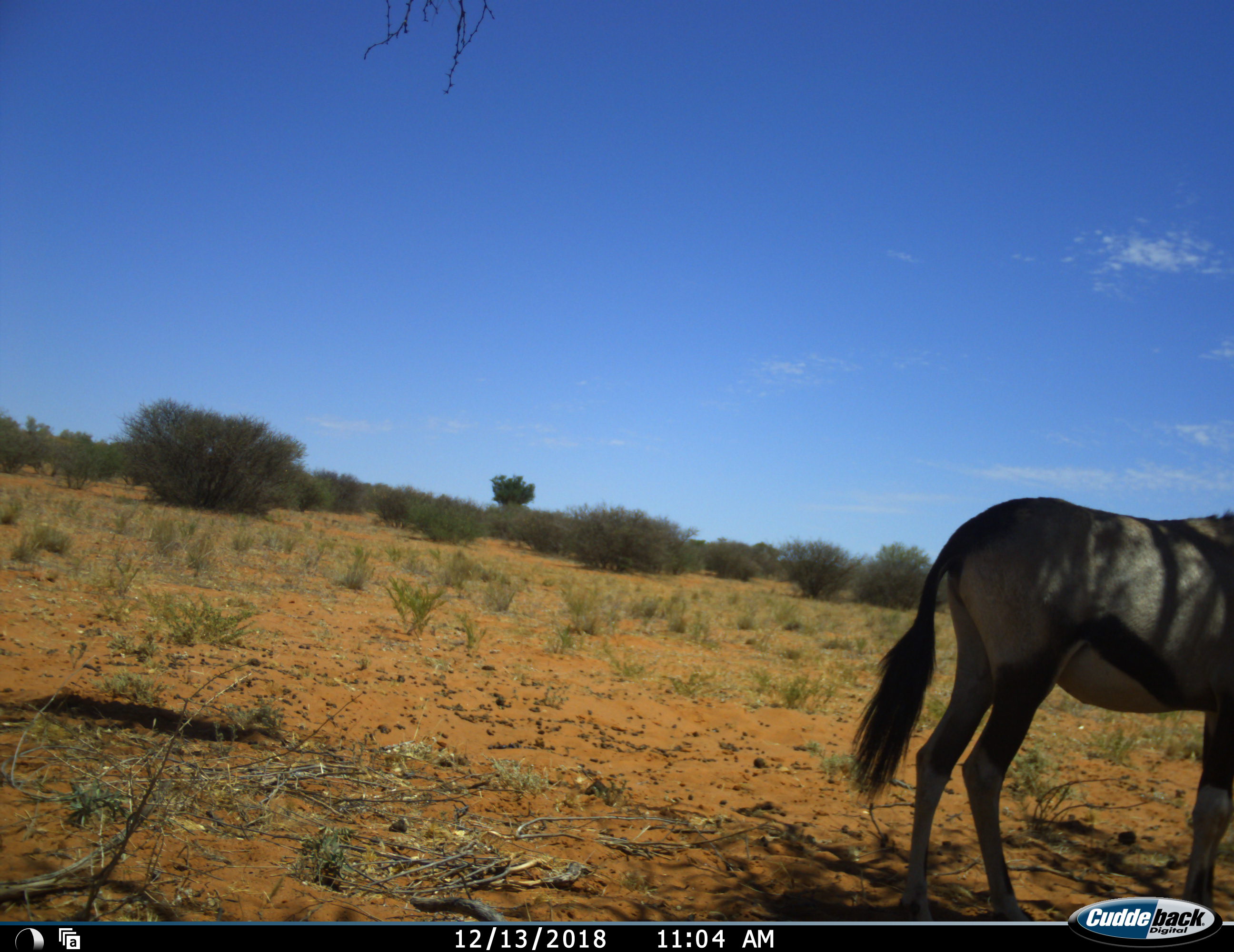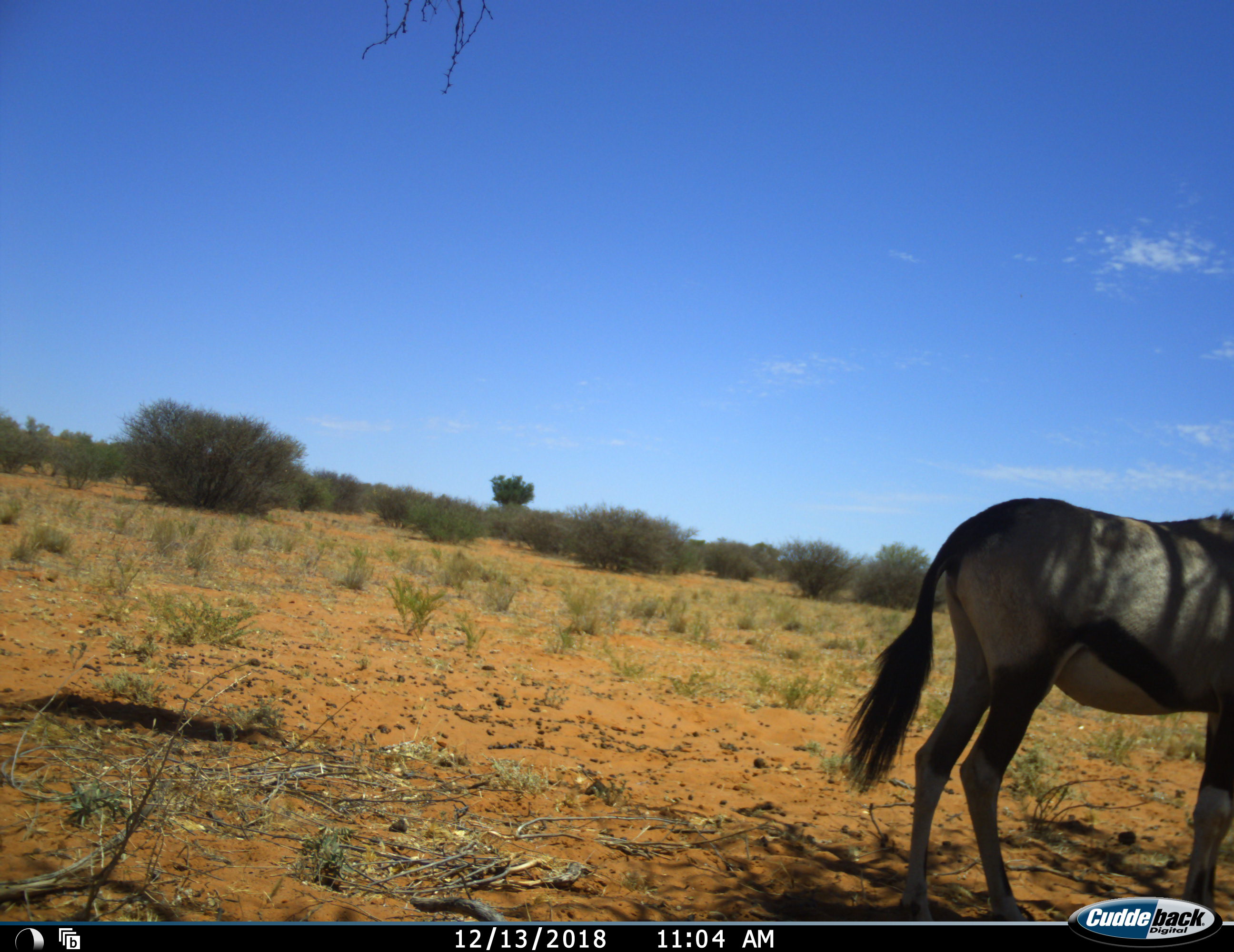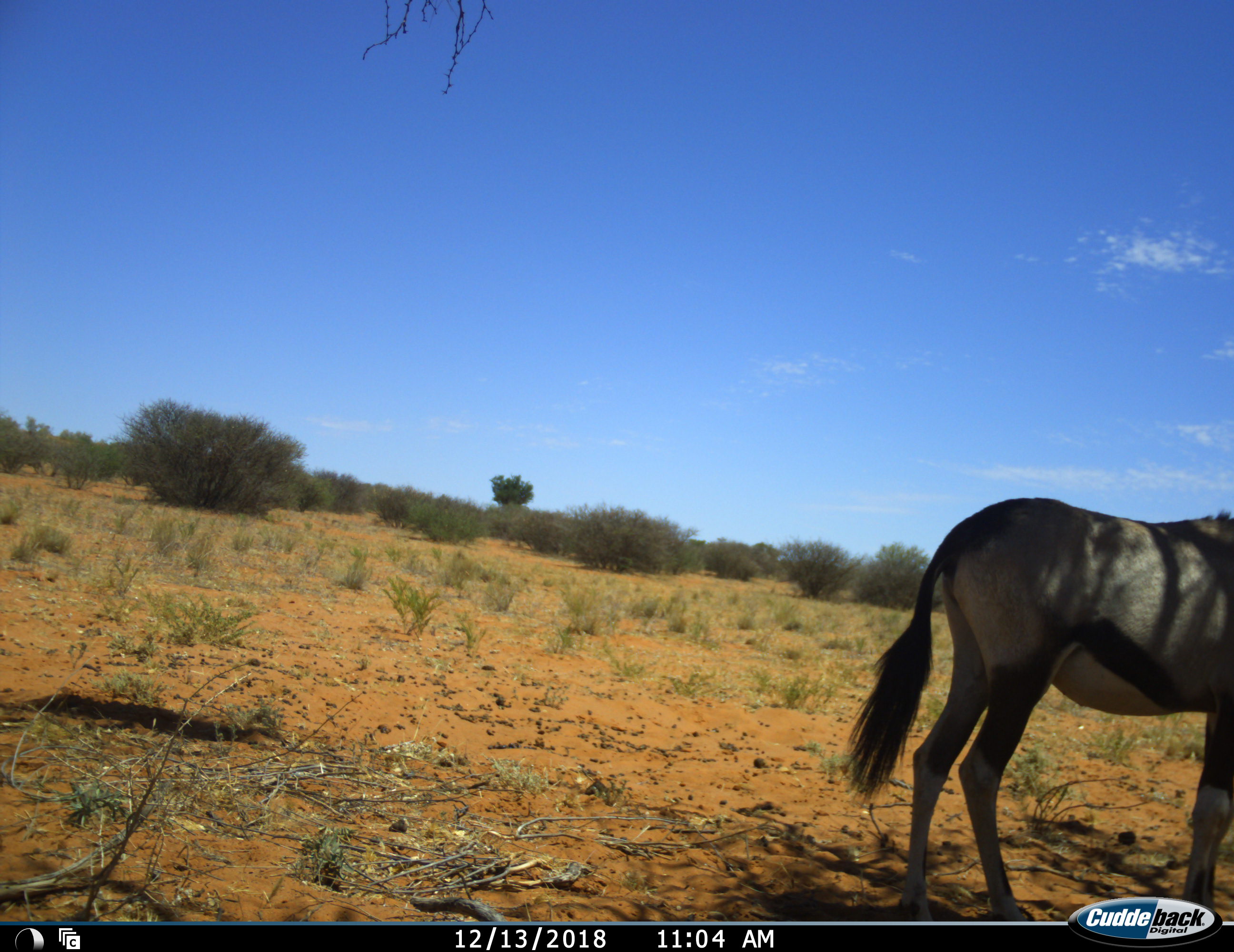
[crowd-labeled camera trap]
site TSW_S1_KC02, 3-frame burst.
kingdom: Animalia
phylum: Chordata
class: Mammalia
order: Artiodactyla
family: Bovidae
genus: Oryx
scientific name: Oryx gazella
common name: gemsbok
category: oryx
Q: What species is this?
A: Oryx (gemsbok) (Oryx gazella).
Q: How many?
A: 1.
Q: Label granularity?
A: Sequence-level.